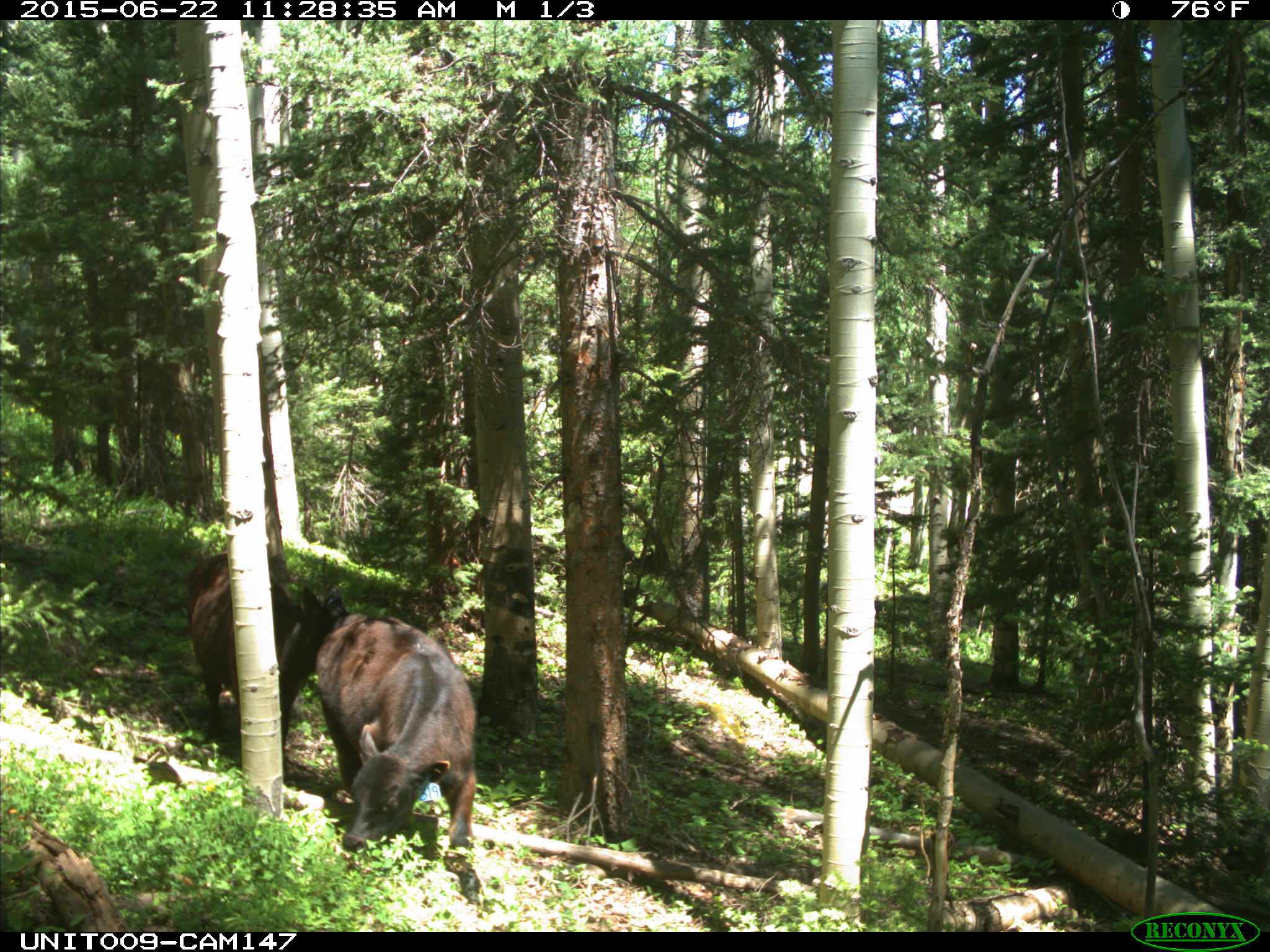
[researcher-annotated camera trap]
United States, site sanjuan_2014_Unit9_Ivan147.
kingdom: Animalia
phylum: Chordata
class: Mammalia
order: Artiodactyla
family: Bovidae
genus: Bos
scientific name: Bos taurus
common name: domestic cow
Bos taurus (domestic cow).